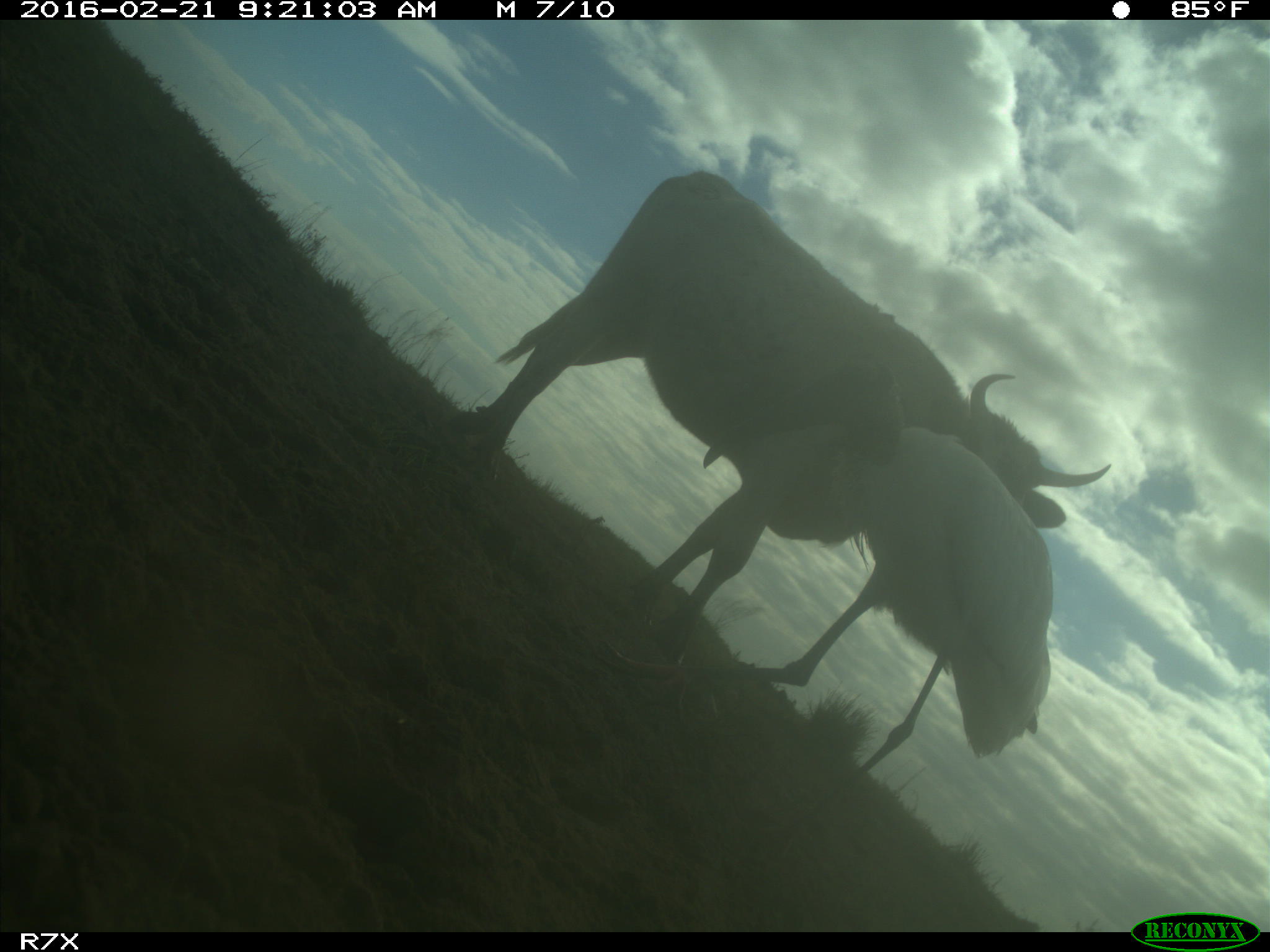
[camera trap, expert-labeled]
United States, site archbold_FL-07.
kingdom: Animalia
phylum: Chordata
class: Mammalia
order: Artiodactyla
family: Bovidae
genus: Bos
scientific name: Bos taurus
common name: domestic cow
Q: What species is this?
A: Bos taurus (domestic cow).